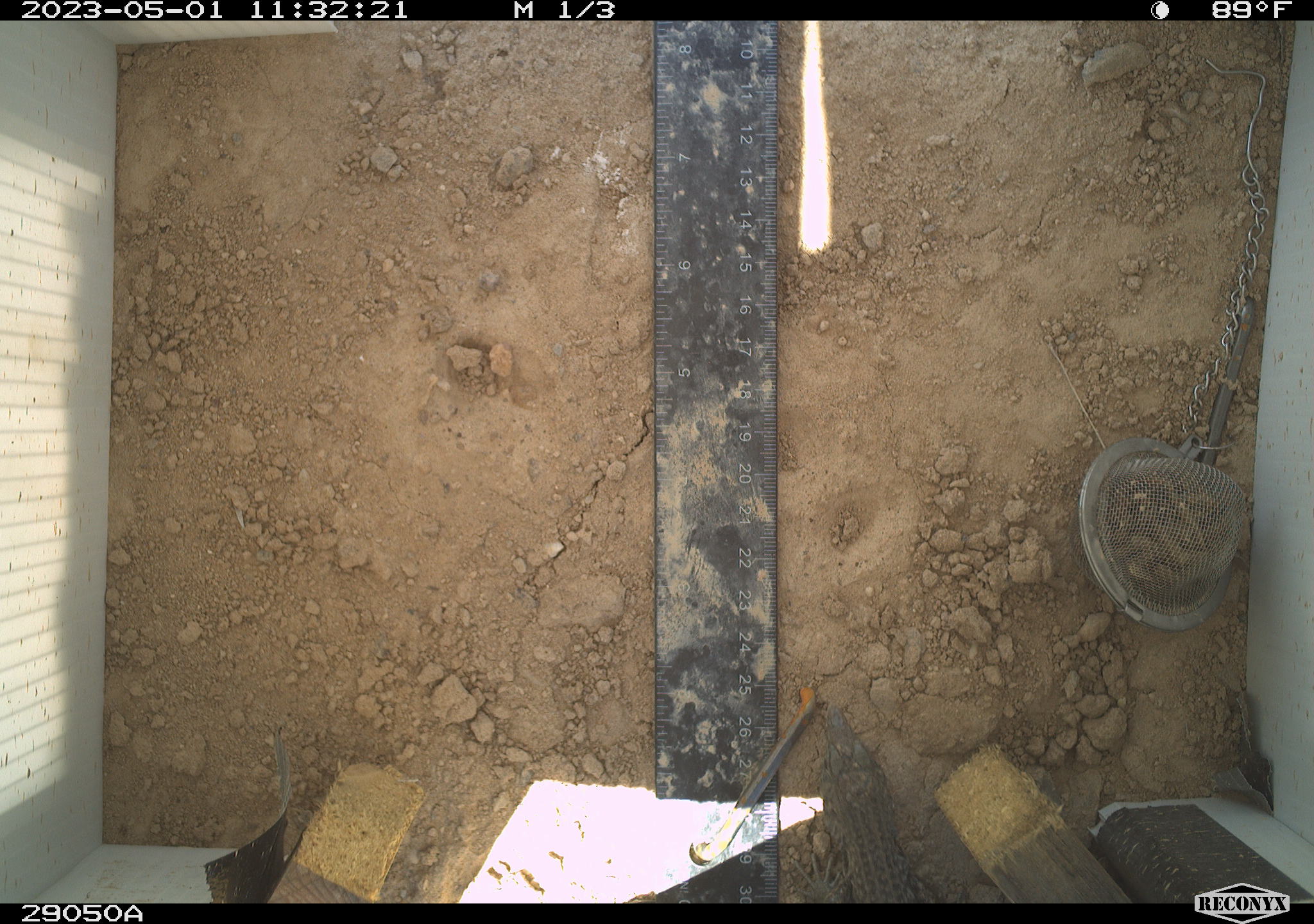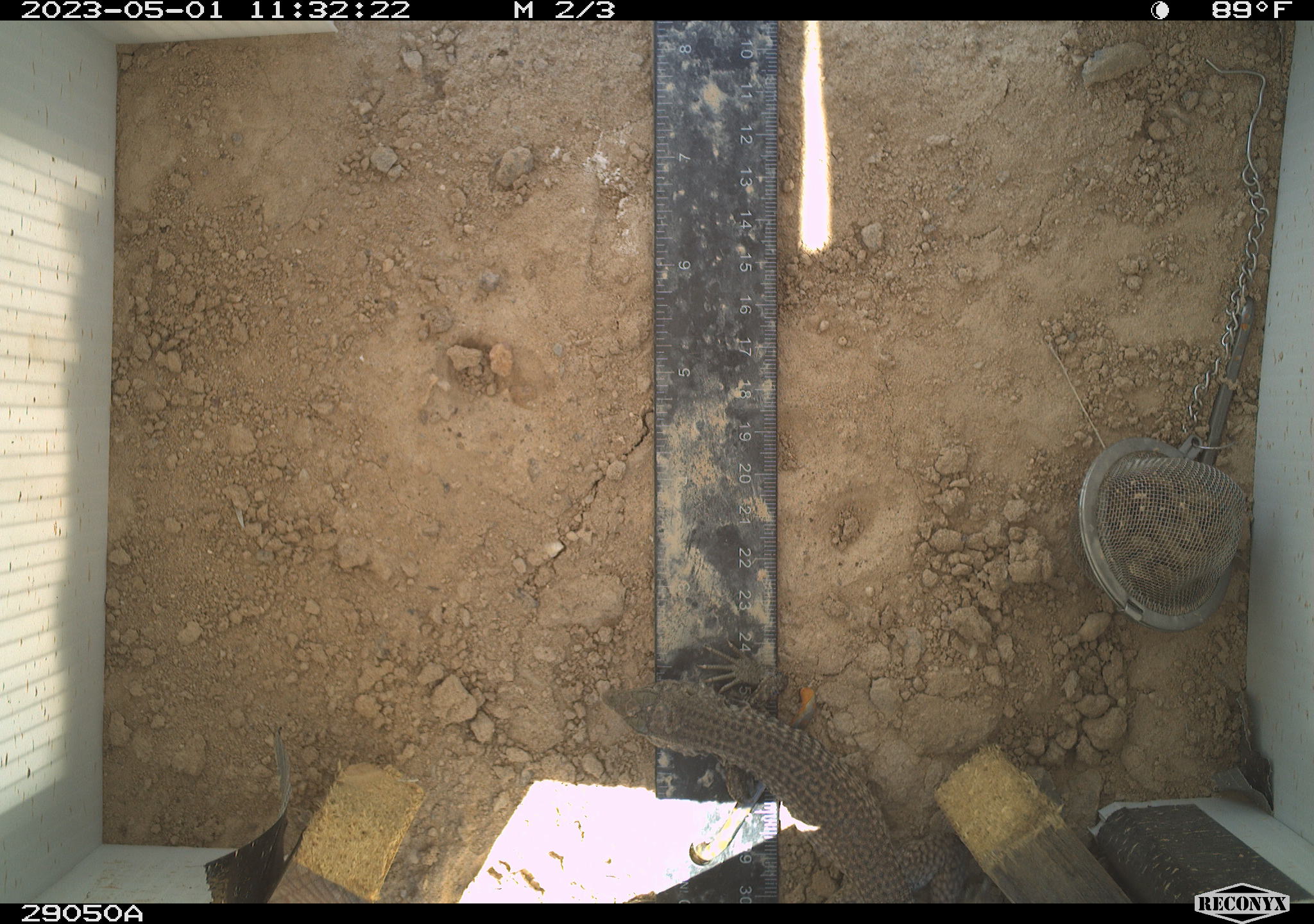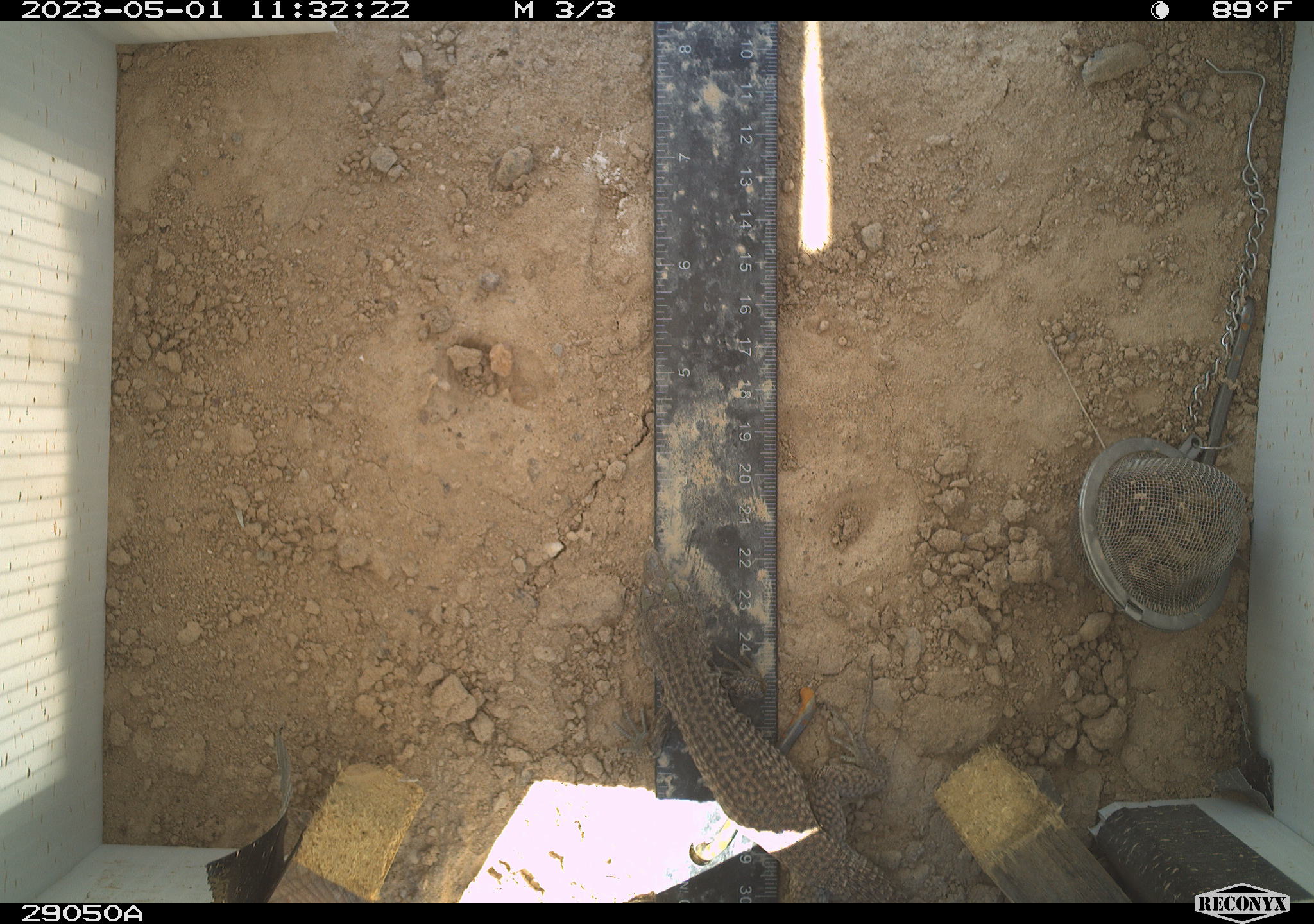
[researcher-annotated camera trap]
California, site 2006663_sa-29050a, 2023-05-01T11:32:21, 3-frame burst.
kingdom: Animalia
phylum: Chordata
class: Reptilia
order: Squamata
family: Teiidae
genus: Aspidoscelis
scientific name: Aspidoscelis tigris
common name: western whiptail